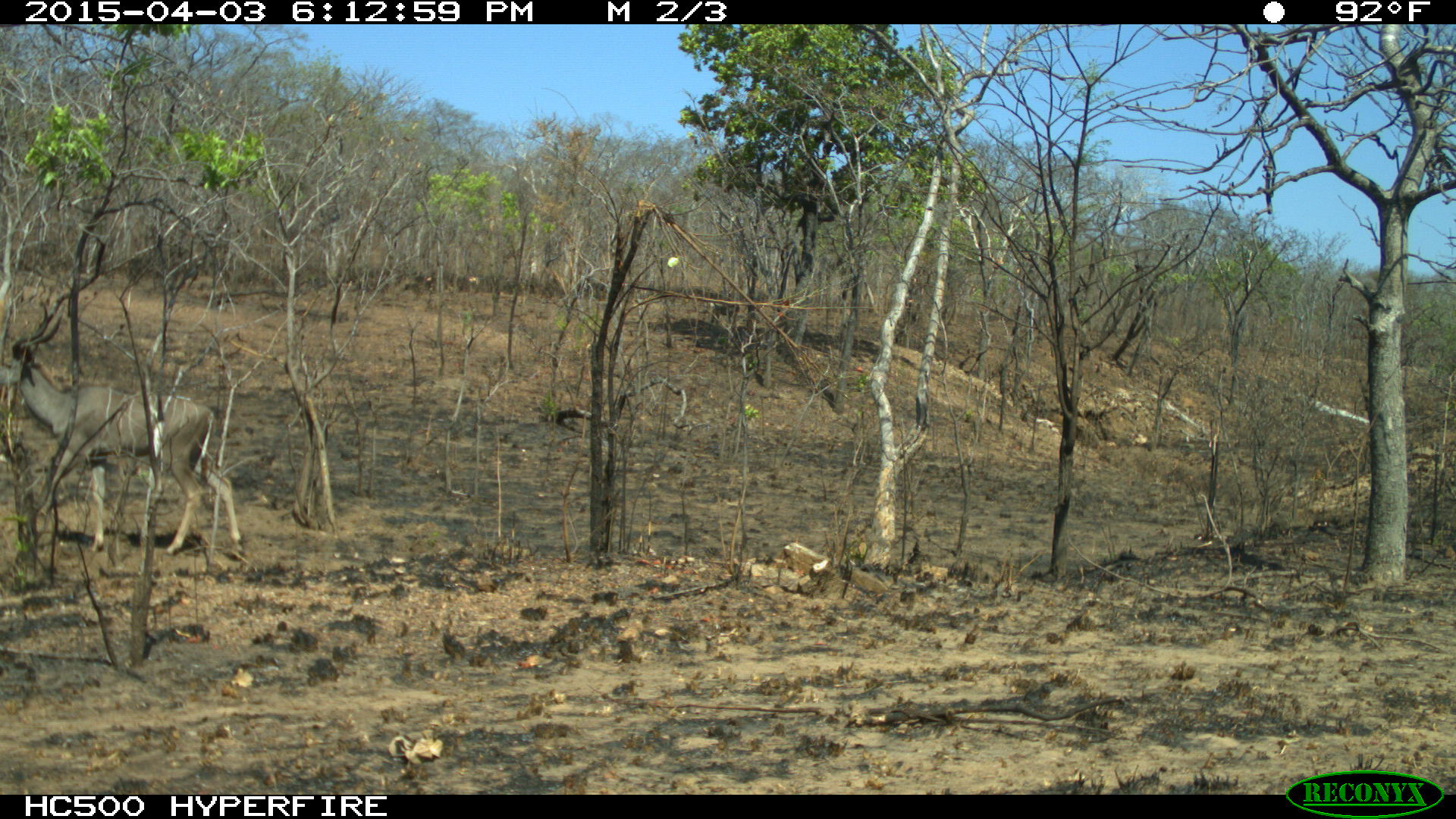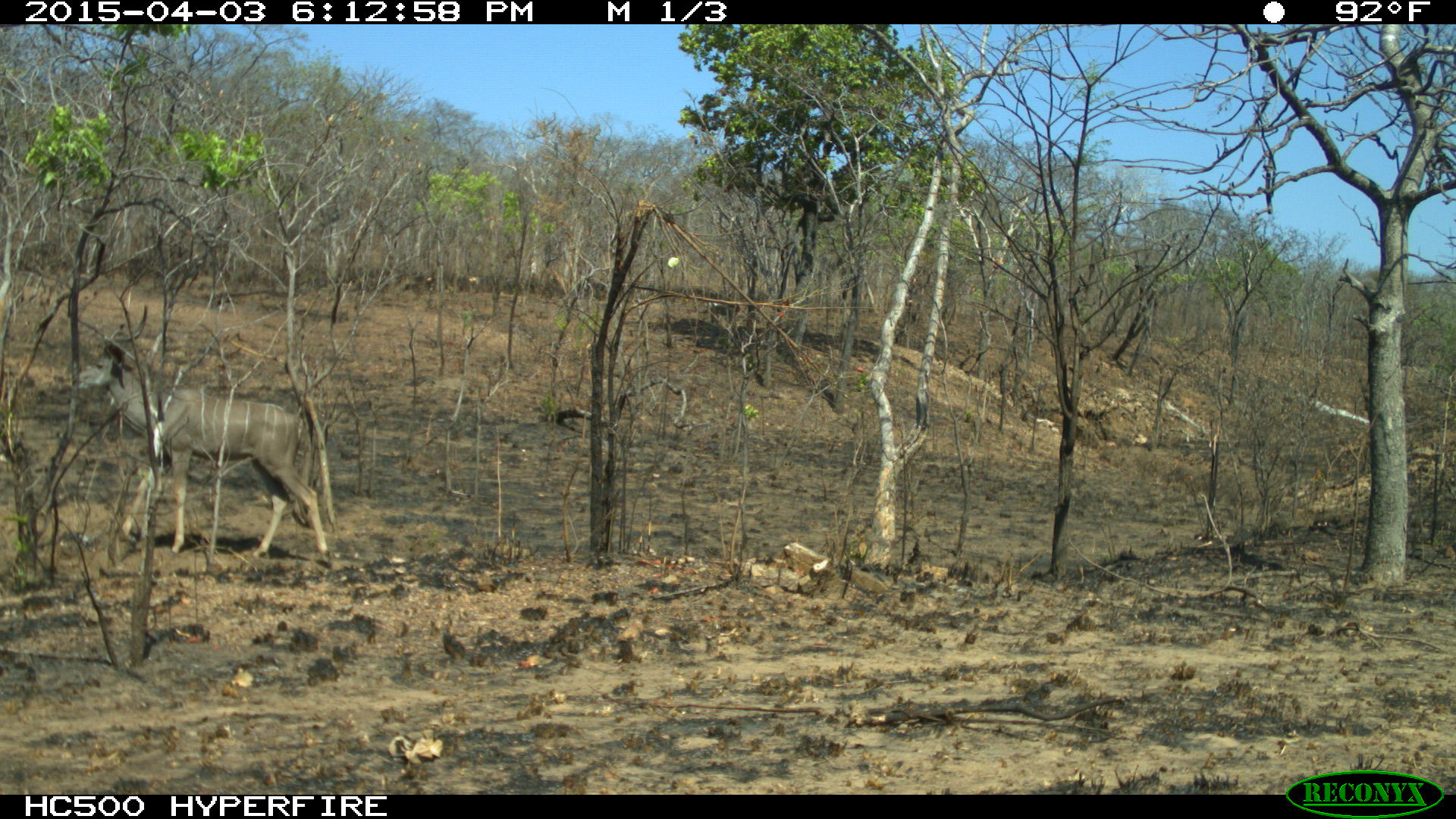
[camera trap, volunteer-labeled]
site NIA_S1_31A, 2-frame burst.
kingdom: Animalia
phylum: Chordata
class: Mammalia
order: Artiodactyla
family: Bovidae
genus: Tragelaphus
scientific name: Tragelaphus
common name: kudu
Kudu (Tragelaphus), count 1. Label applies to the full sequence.